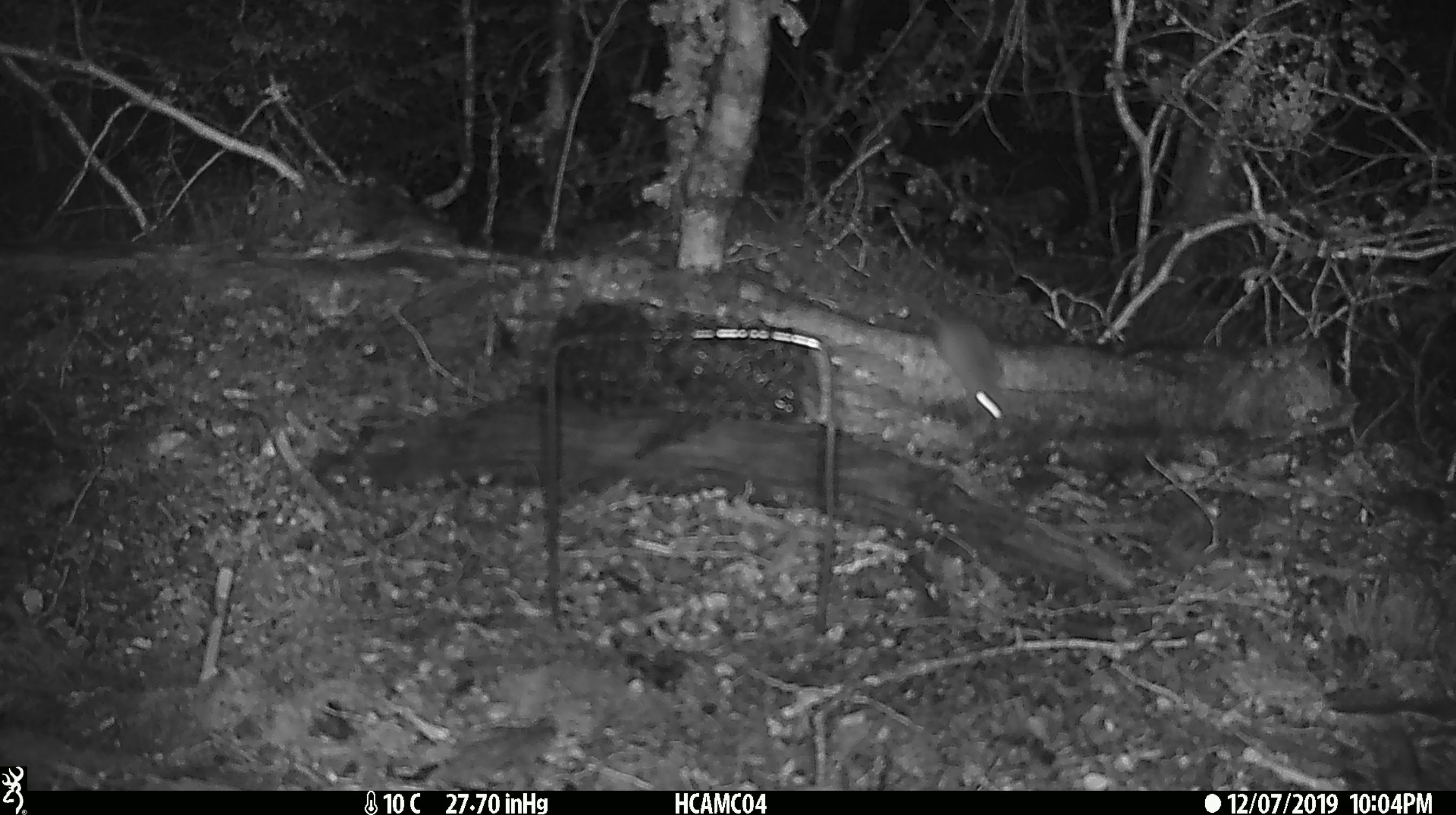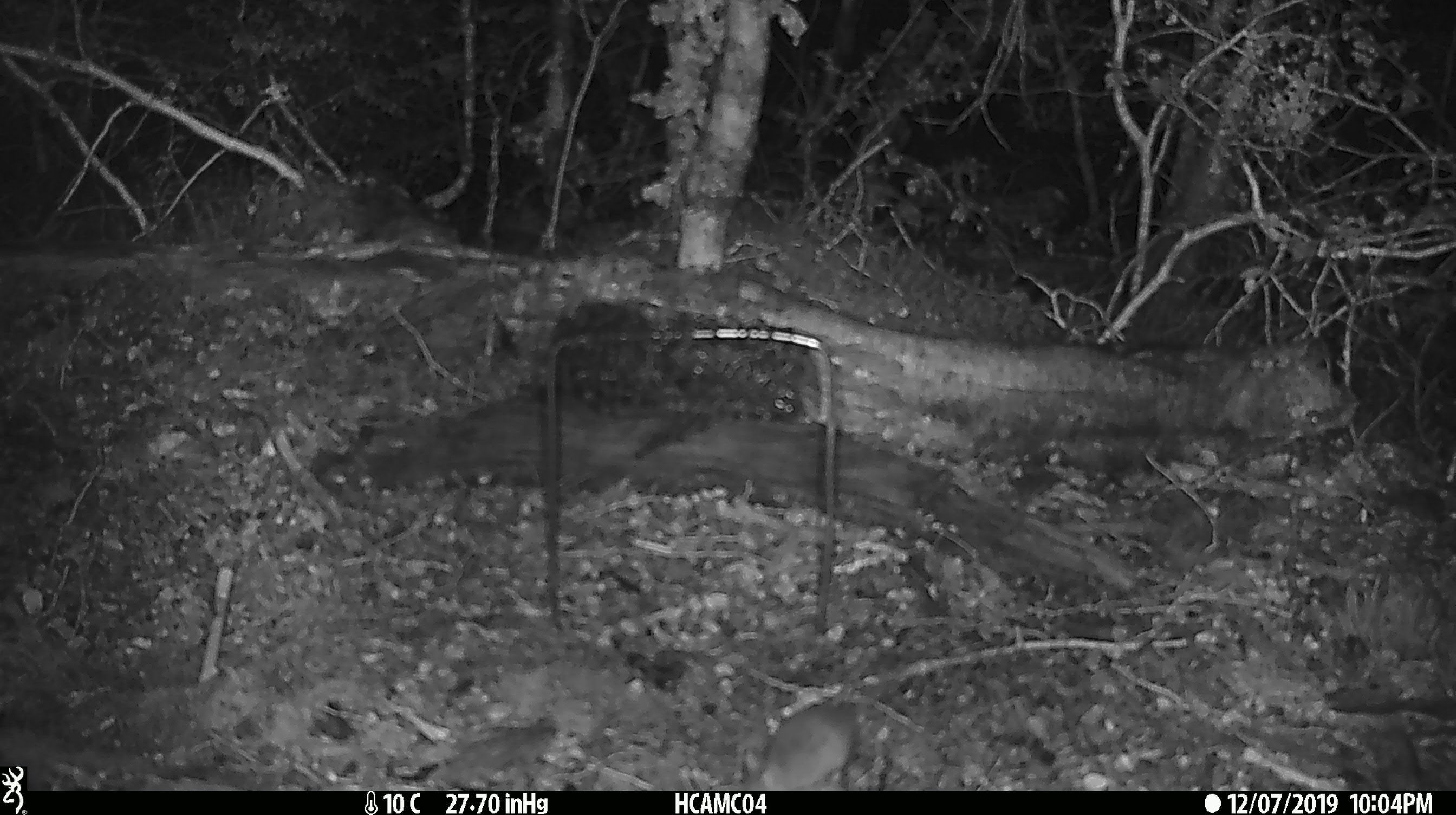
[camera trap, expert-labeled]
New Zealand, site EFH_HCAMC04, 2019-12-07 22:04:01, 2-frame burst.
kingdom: Animalia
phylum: Chordata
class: Mammalia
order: Rodentia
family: Muridae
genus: Mus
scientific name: Mus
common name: mouse